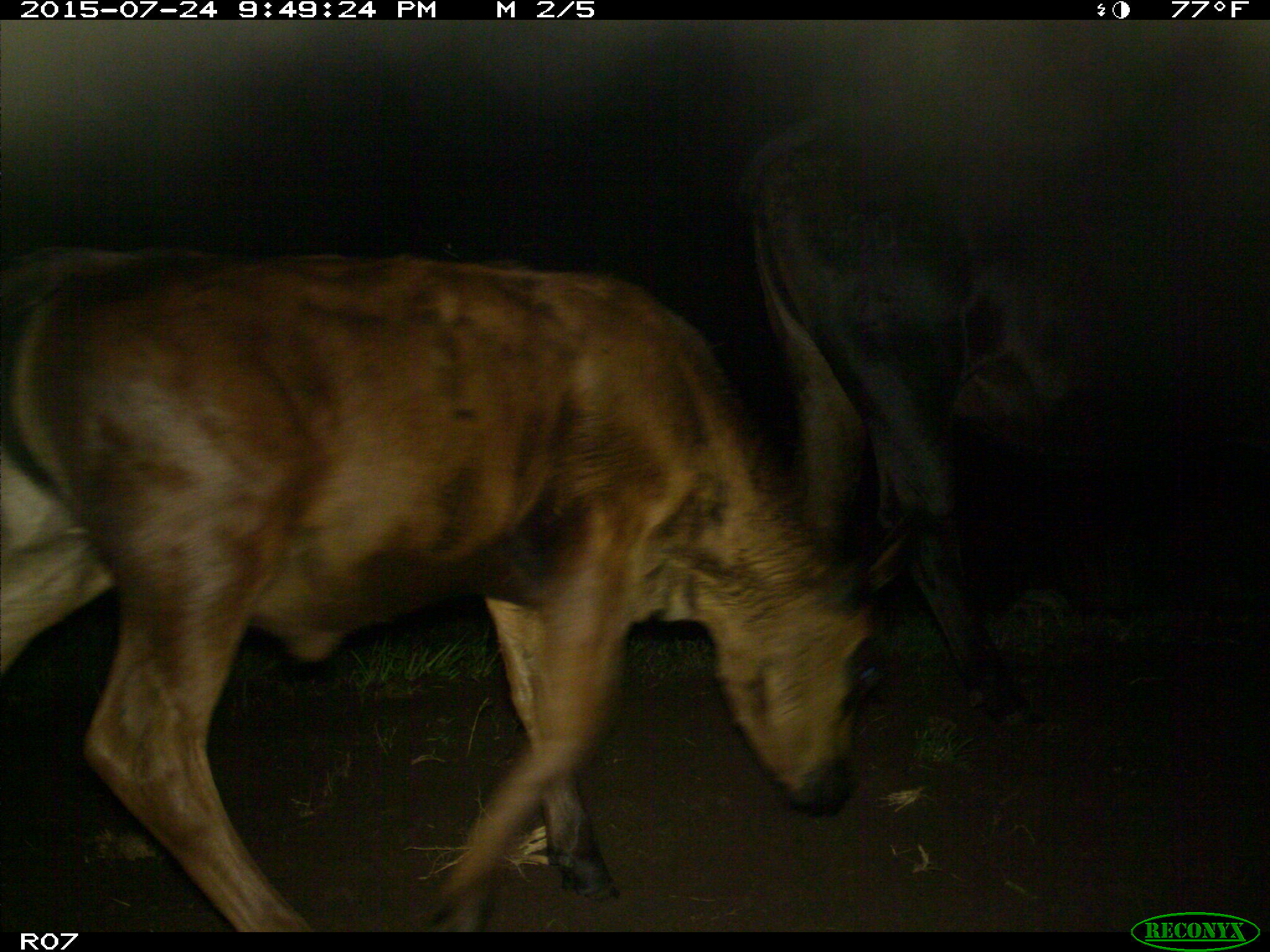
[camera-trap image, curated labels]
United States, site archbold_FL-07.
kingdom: Animalia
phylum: Chordata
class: Mammalia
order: Artiodactyla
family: Bovidae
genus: Bos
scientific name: Bos taurus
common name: domestic cow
Bos taurus (domestic cow).